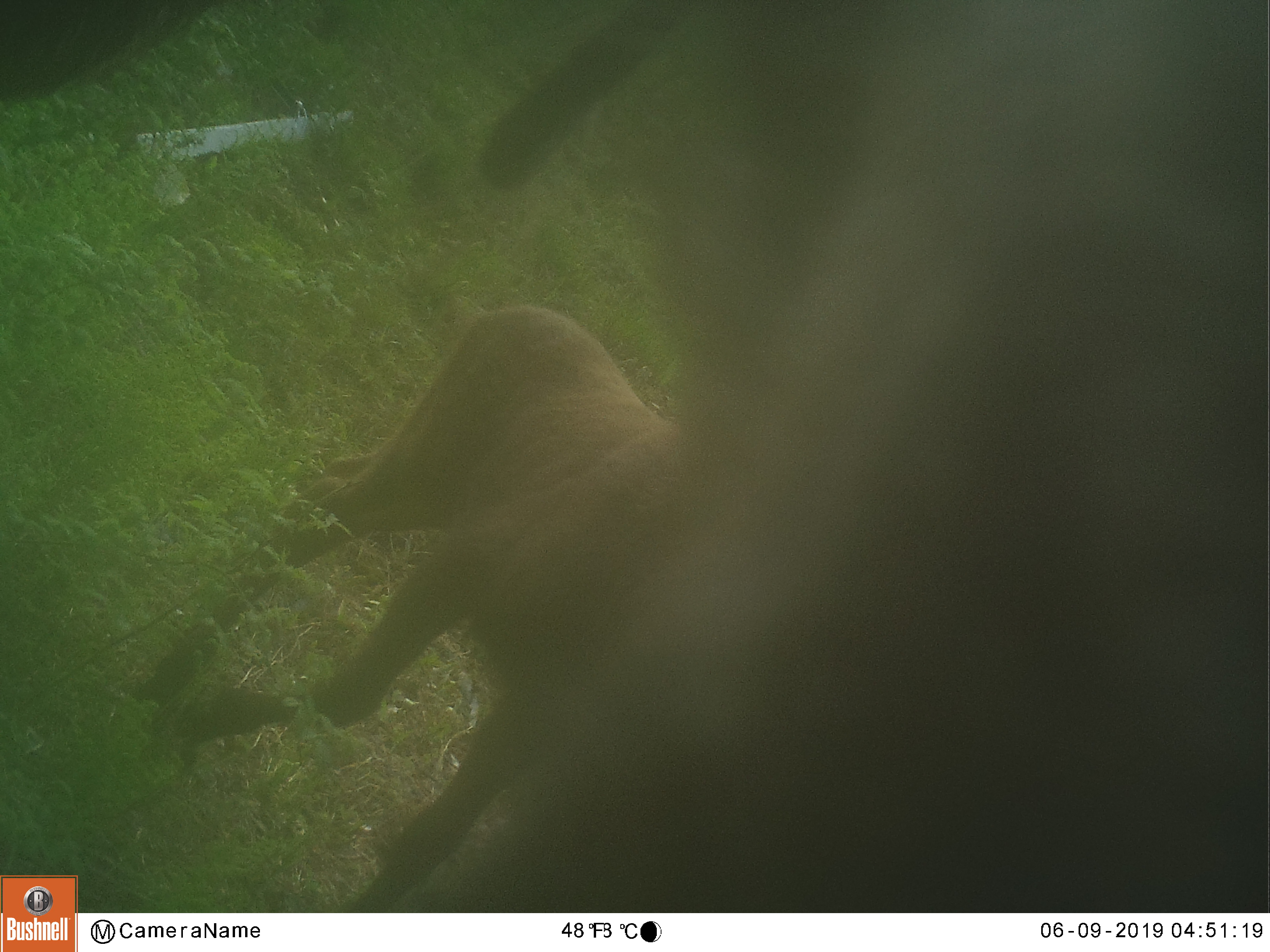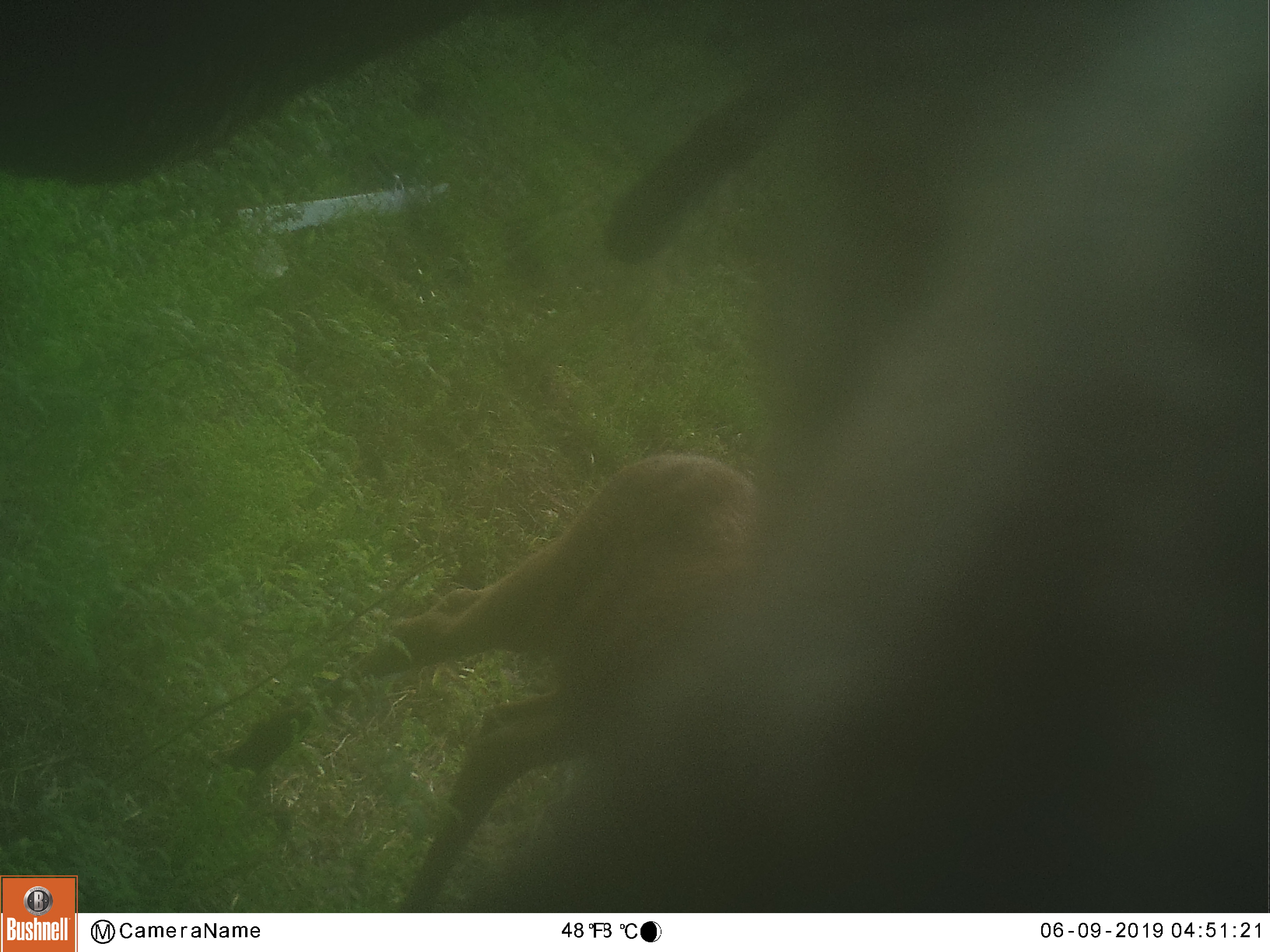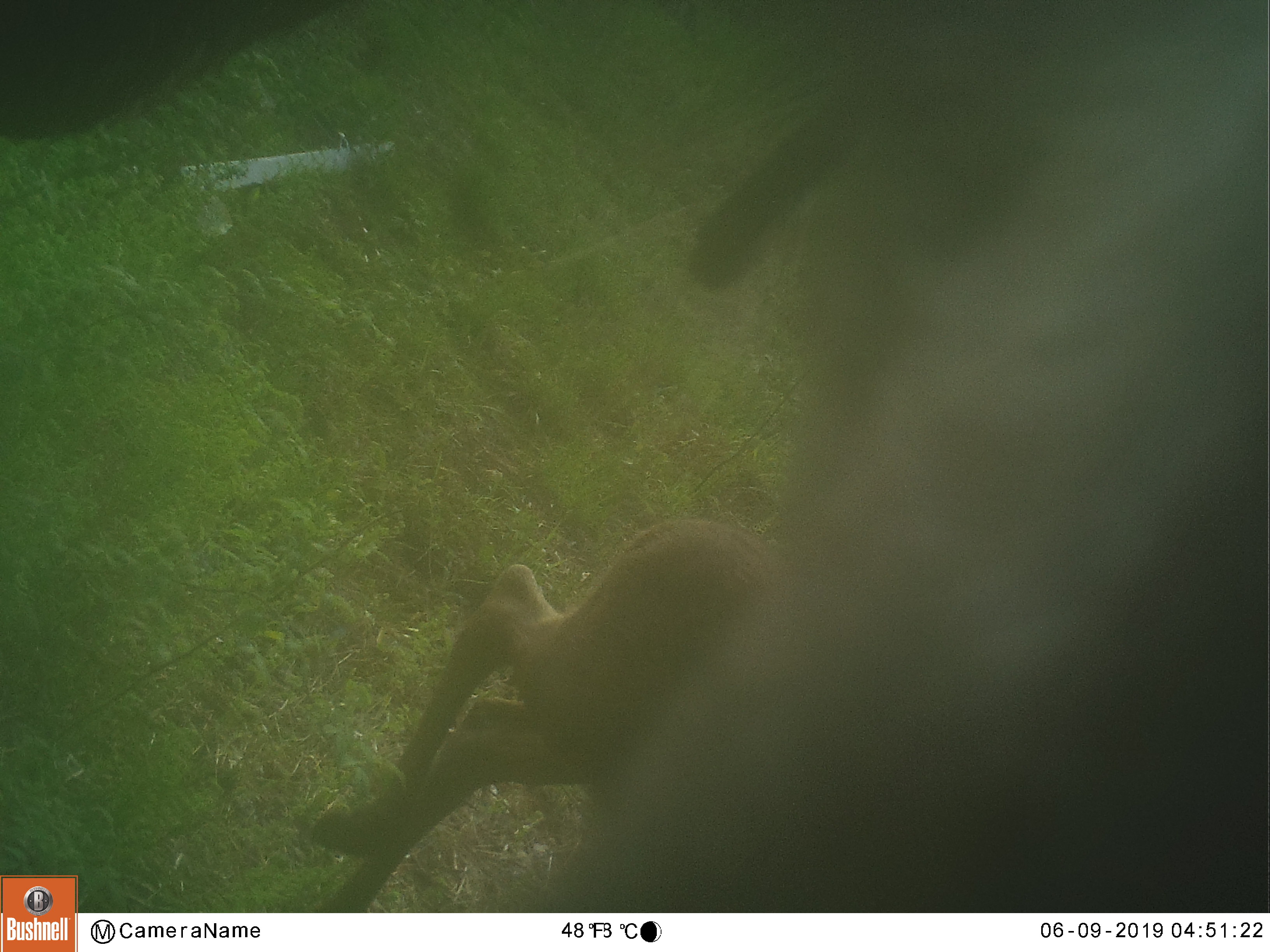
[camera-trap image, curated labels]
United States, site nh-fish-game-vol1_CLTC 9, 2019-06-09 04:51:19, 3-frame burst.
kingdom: Animalia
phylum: Chordata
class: Mammalia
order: Artiodactyla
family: Cervidae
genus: Alces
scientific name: Alces alces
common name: moose